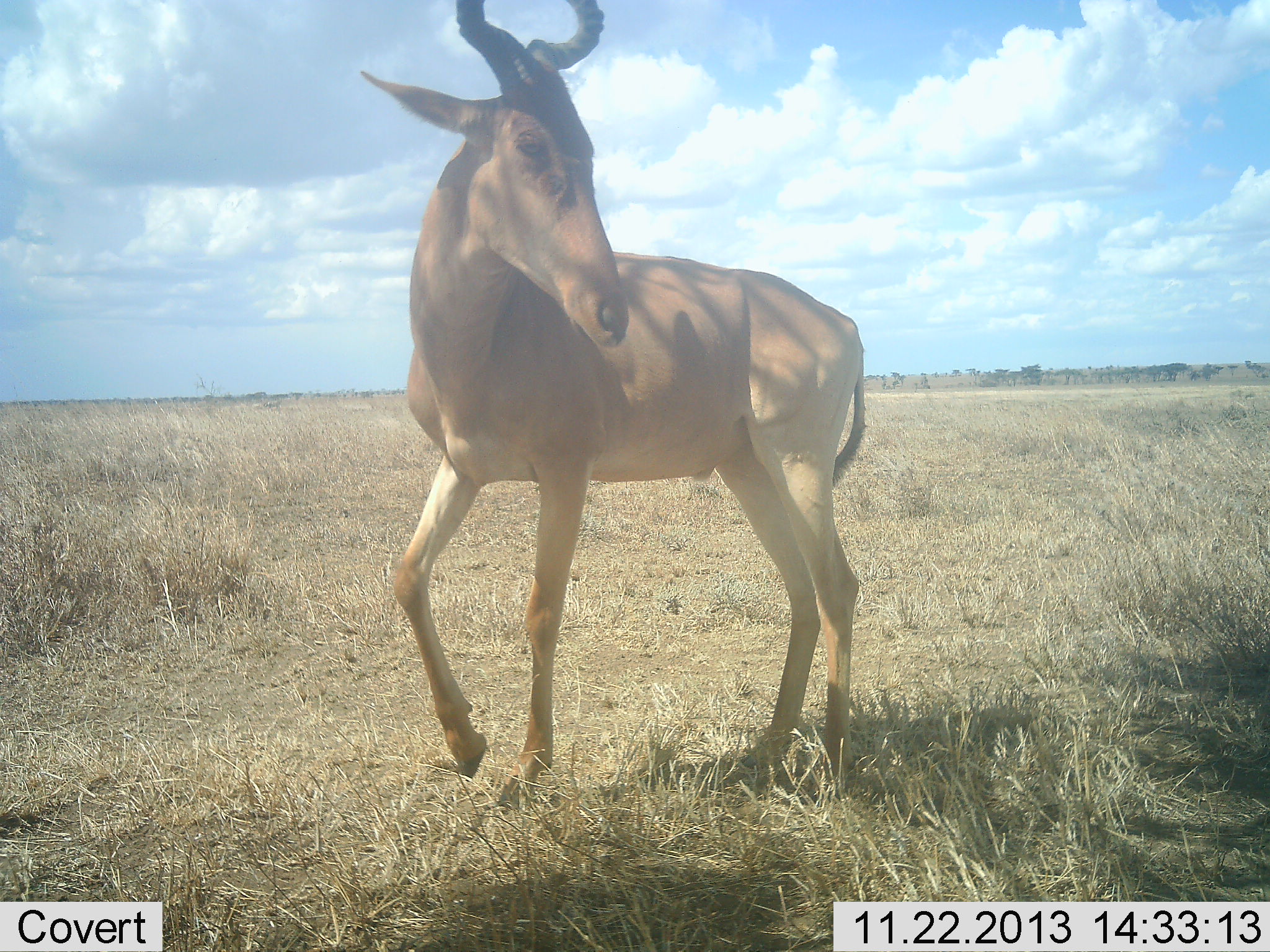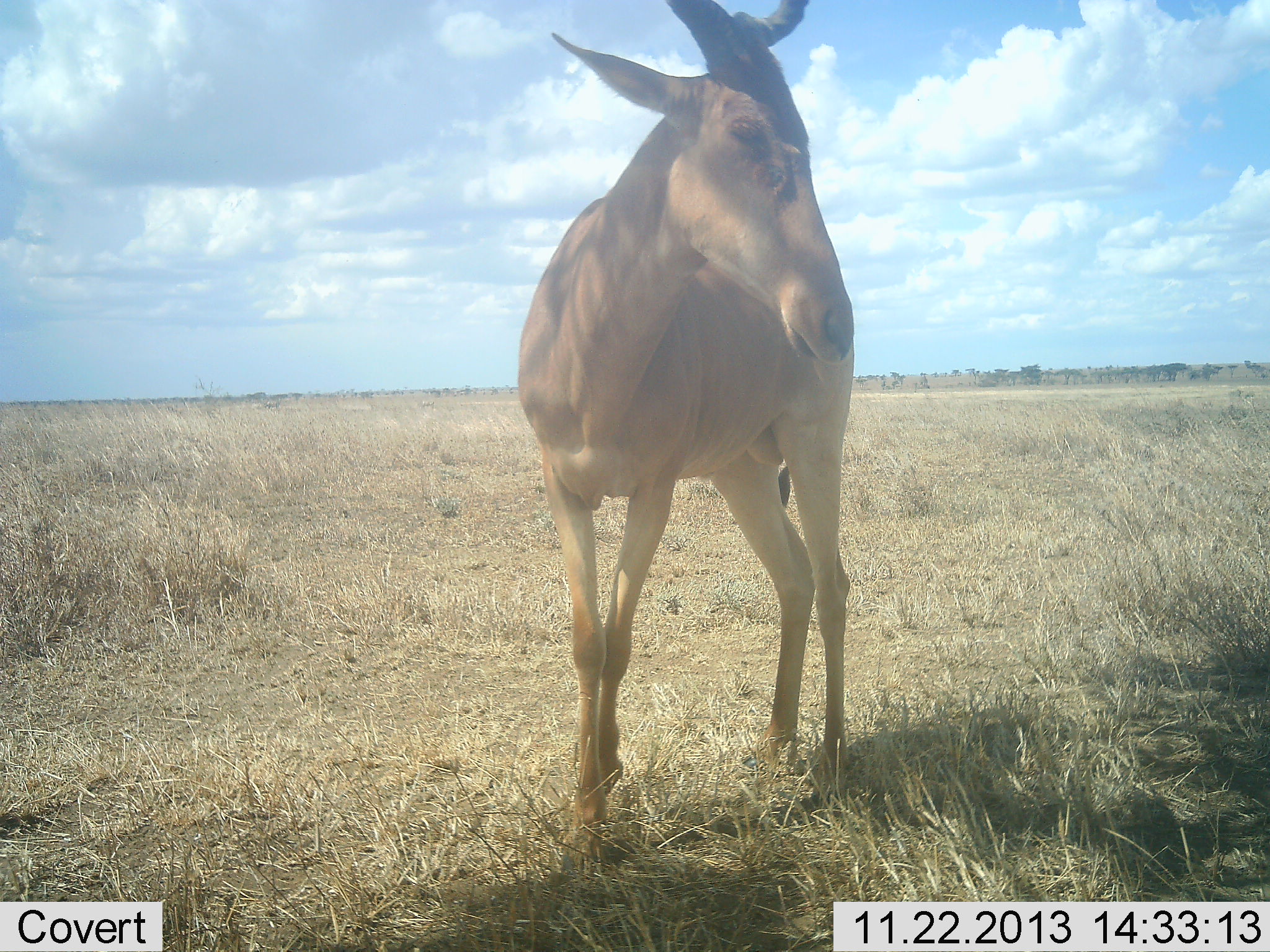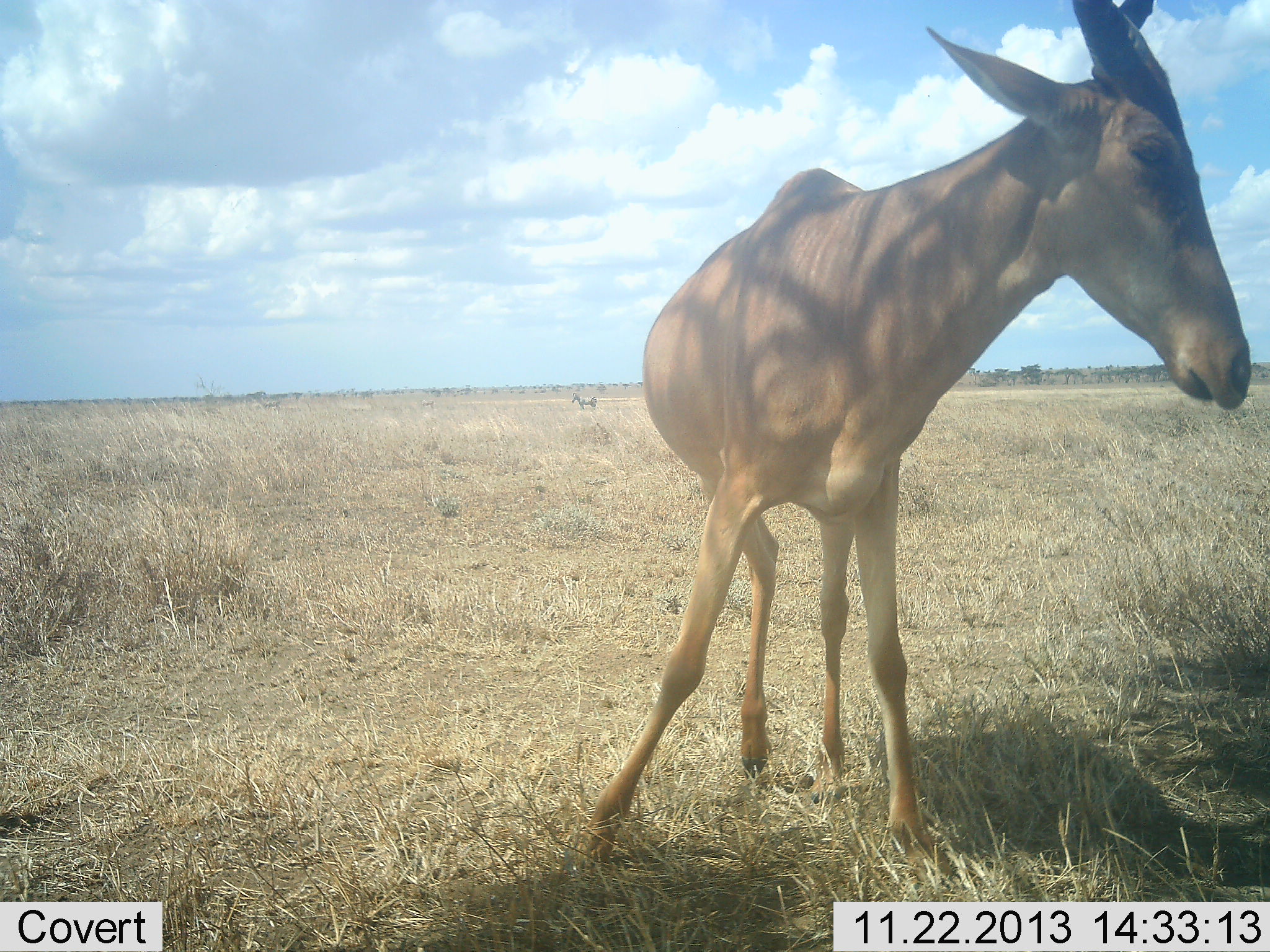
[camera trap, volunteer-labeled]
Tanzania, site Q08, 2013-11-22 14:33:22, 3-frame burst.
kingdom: Animalia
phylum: Chordata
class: Mammalia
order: Artiodactyla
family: Bovidae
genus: Alcelaphus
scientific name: Alcelaphus buselaphus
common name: hartebeest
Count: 1.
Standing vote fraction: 40%.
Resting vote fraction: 0%.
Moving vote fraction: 60%.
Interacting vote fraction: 0%.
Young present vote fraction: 0%.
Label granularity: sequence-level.